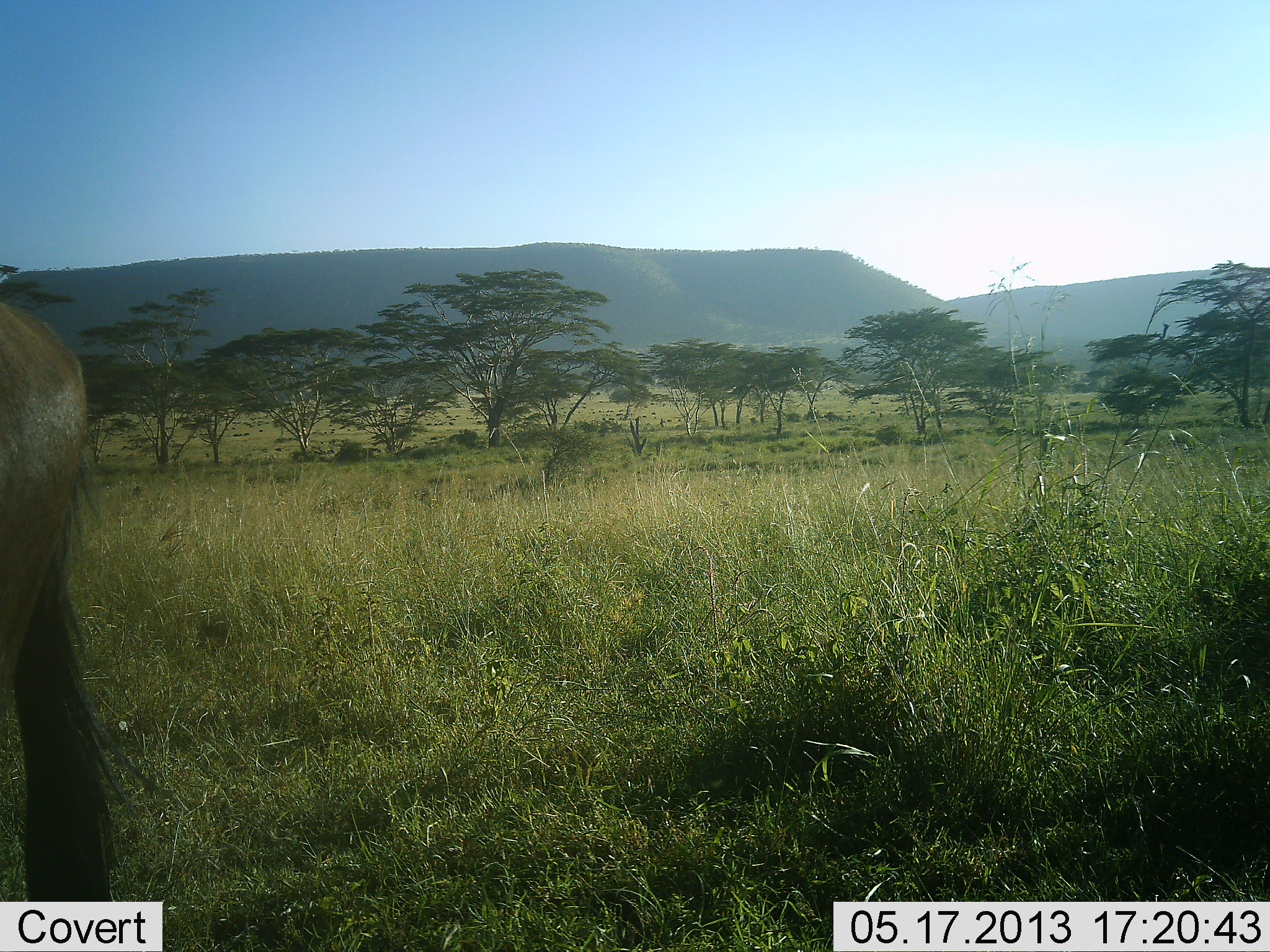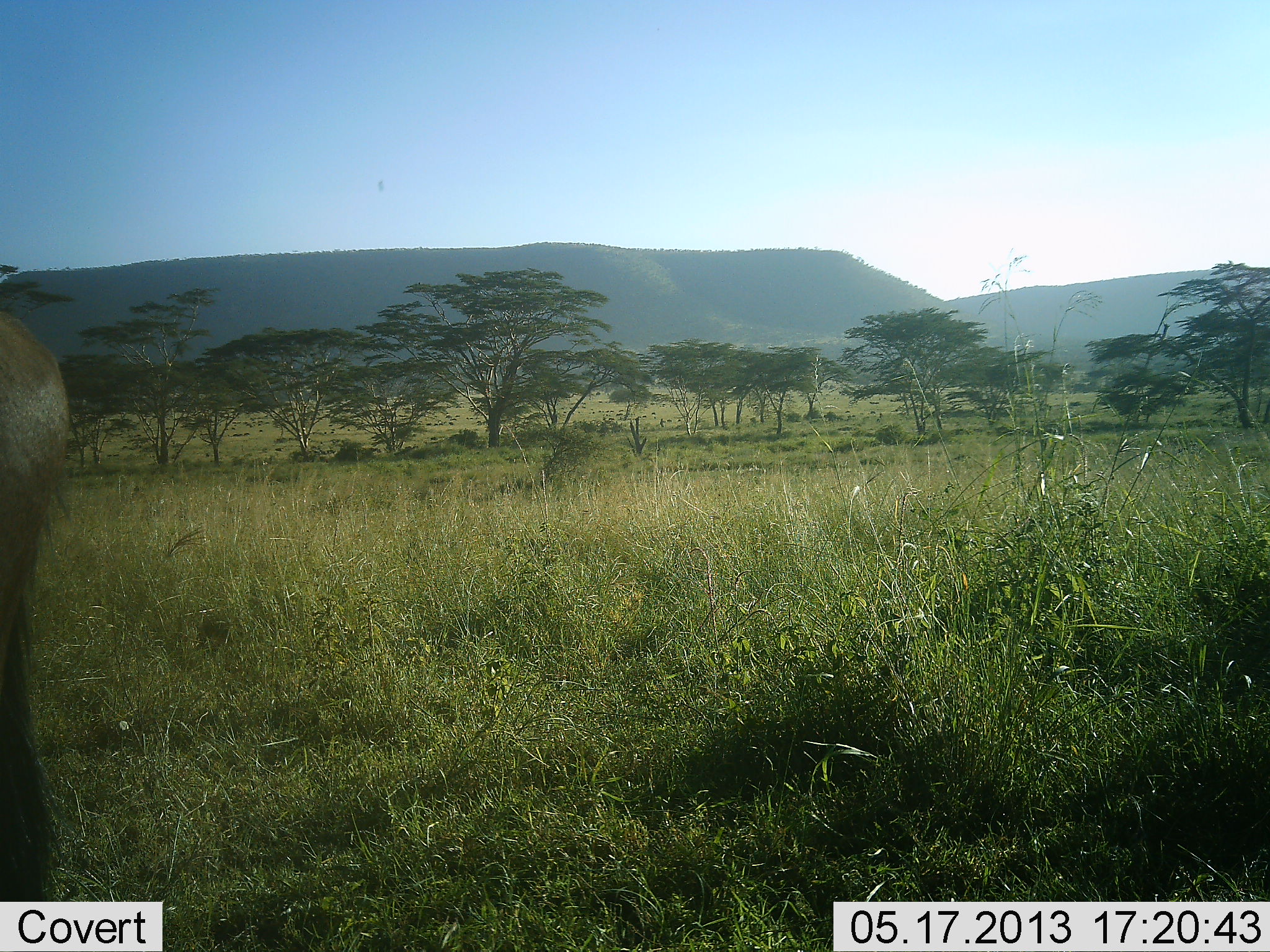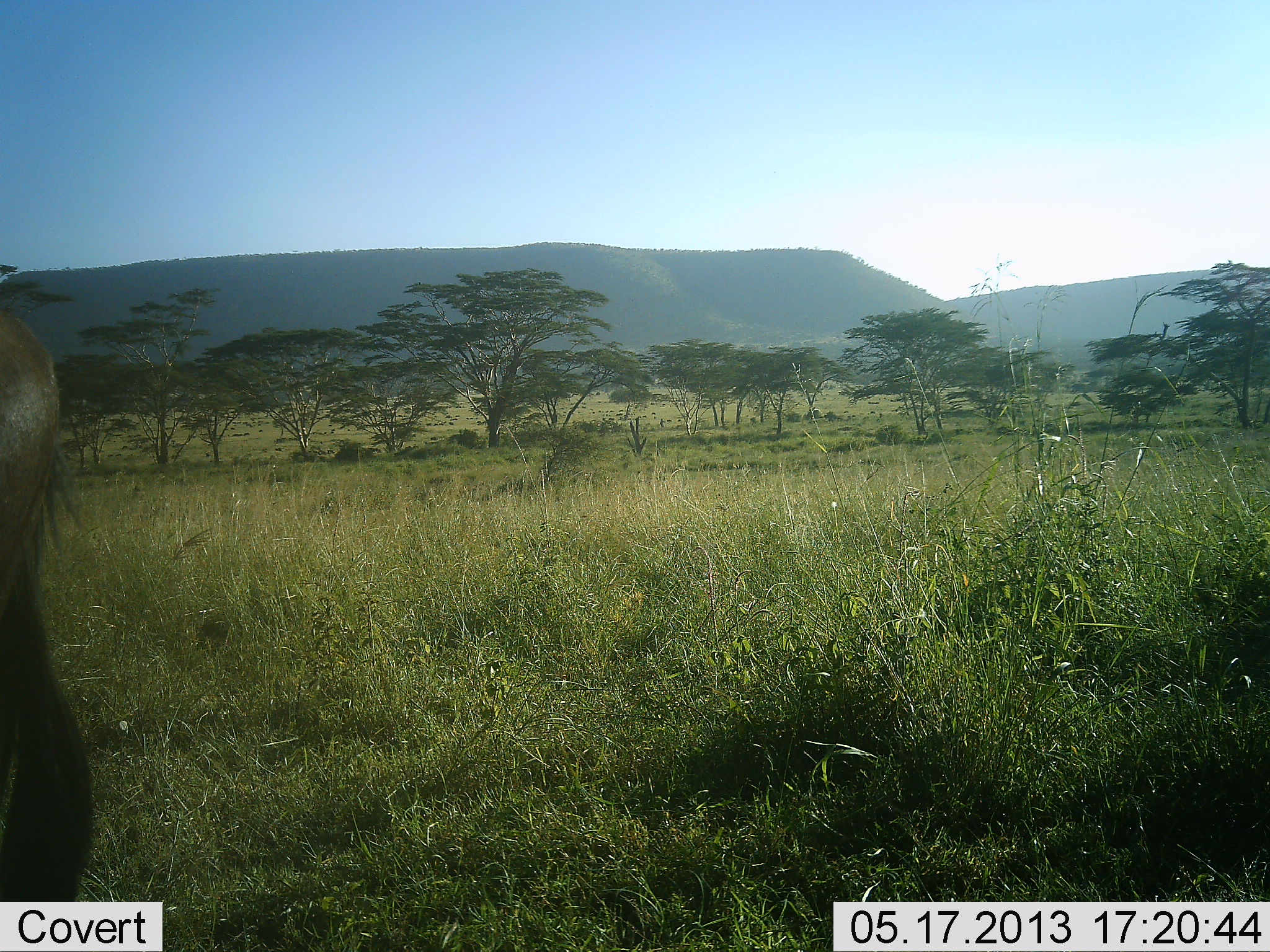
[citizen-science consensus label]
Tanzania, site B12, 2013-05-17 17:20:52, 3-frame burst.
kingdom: Animalia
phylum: Chordata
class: Mammalia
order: Artiodactyla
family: Bovidae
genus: Connochaetes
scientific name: Connochaetes taurinus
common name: blue wildebeest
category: wildebeest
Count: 1.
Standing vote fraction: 92%.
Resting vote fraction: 0%.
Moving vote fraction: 8%.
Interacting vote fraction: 8%.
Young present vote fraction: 0%.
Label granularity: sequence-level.